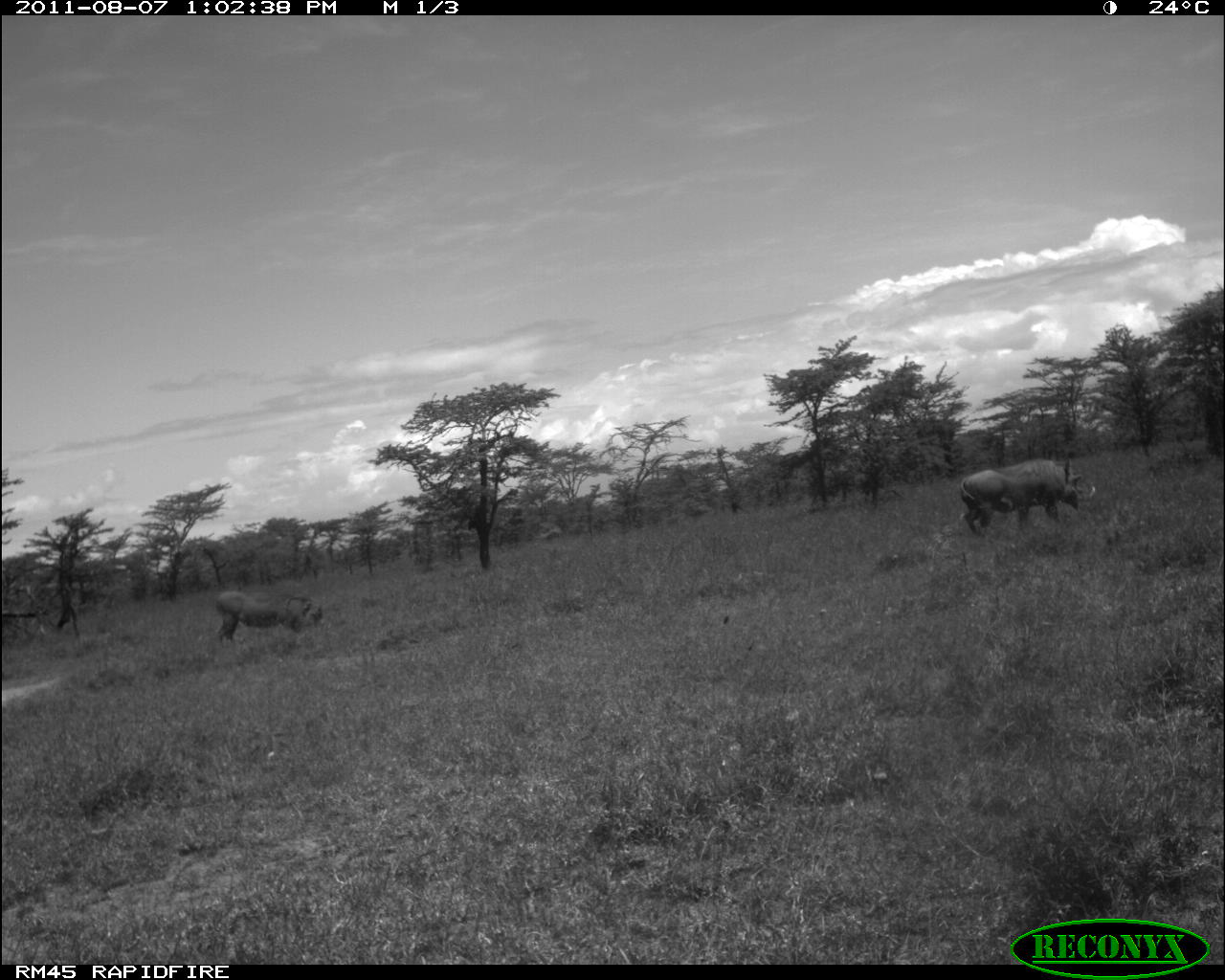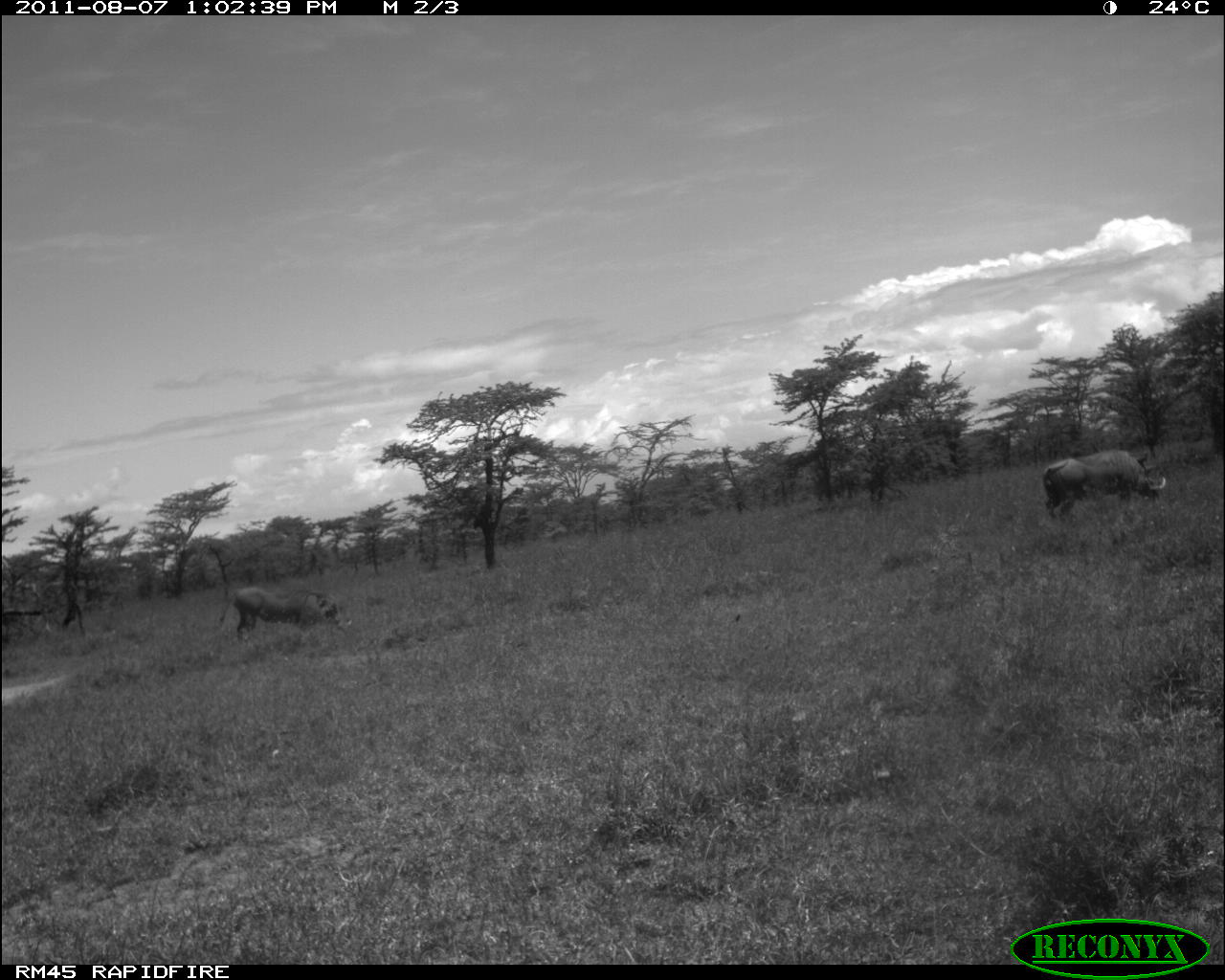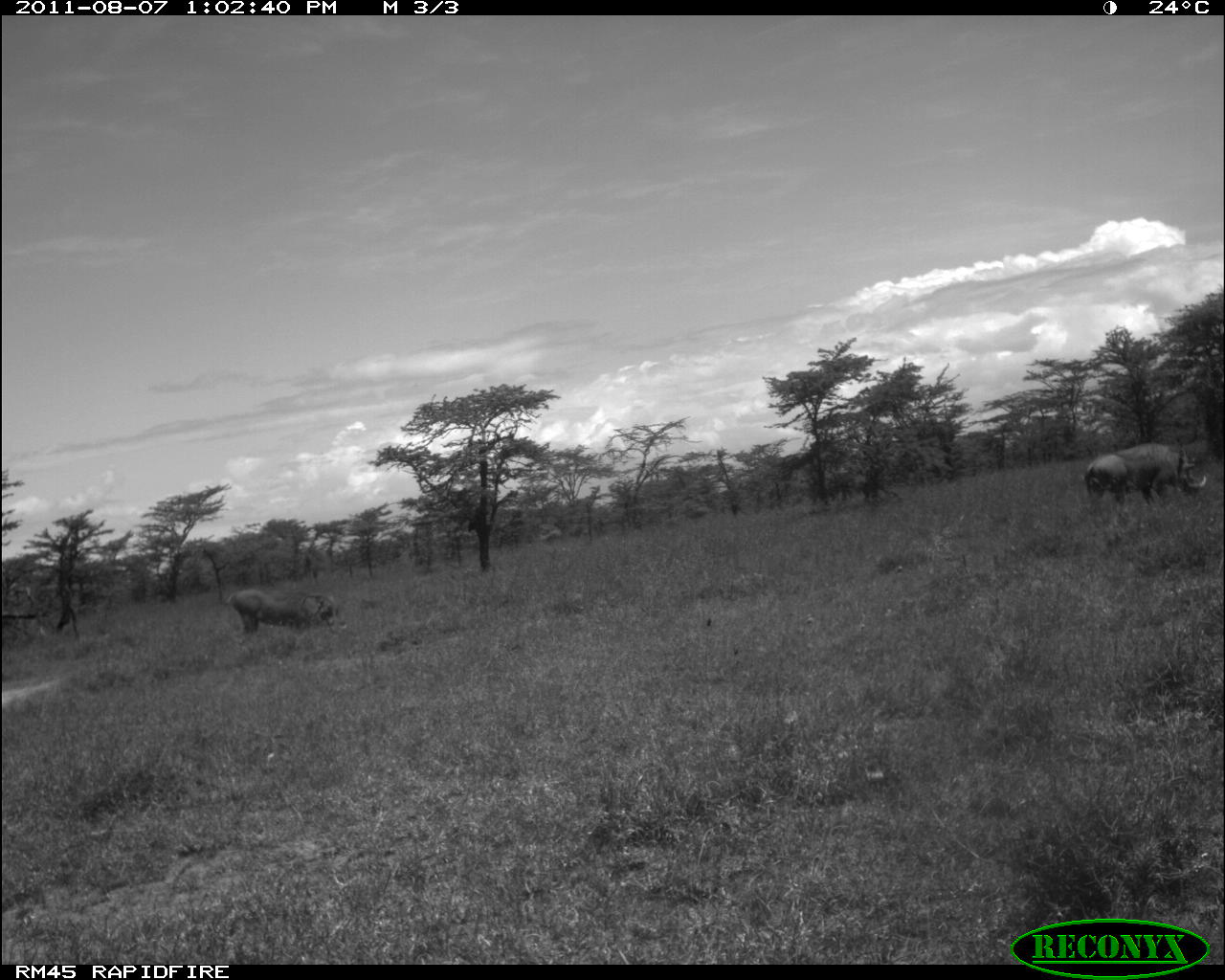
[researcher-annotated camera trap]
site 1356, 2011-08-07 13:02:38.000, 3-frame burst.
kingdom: Animalia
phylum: Chordata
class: Mammalia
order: Artiodactyla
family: Suidae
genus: Phacochoerus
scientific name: Phacochoerus africanus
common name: common warthog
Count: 2.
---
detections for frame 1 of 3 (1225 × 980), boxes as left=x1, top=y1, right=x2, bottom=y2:
phacochoerus africanus: left=955, top=457, right=1095, bottom=535; left=211, top=586, right=324, bottom=647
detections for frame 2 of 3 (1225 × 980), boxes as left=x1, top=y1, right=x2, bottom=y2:
phacochoerus africanus: left=1040, top=445, right=1167, bottom=522; left=214, top=583, right=356, bottom=647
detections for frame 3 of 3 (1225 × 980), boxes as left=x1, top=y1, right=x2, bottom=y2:
phacochoerus africanus: left=1081, top=437, right=1208, bottom=508; left=214, top=584, right=347, bottom=637